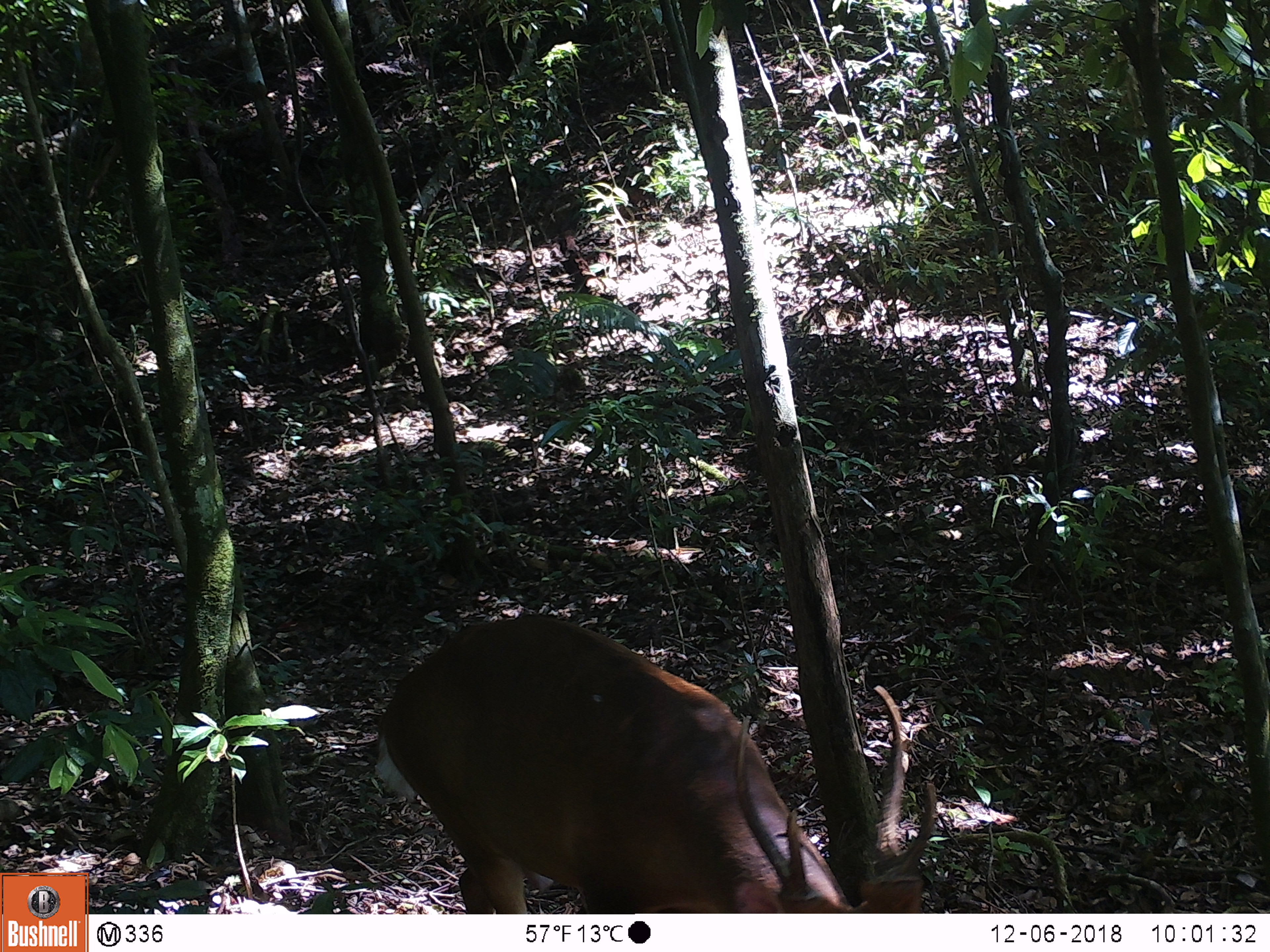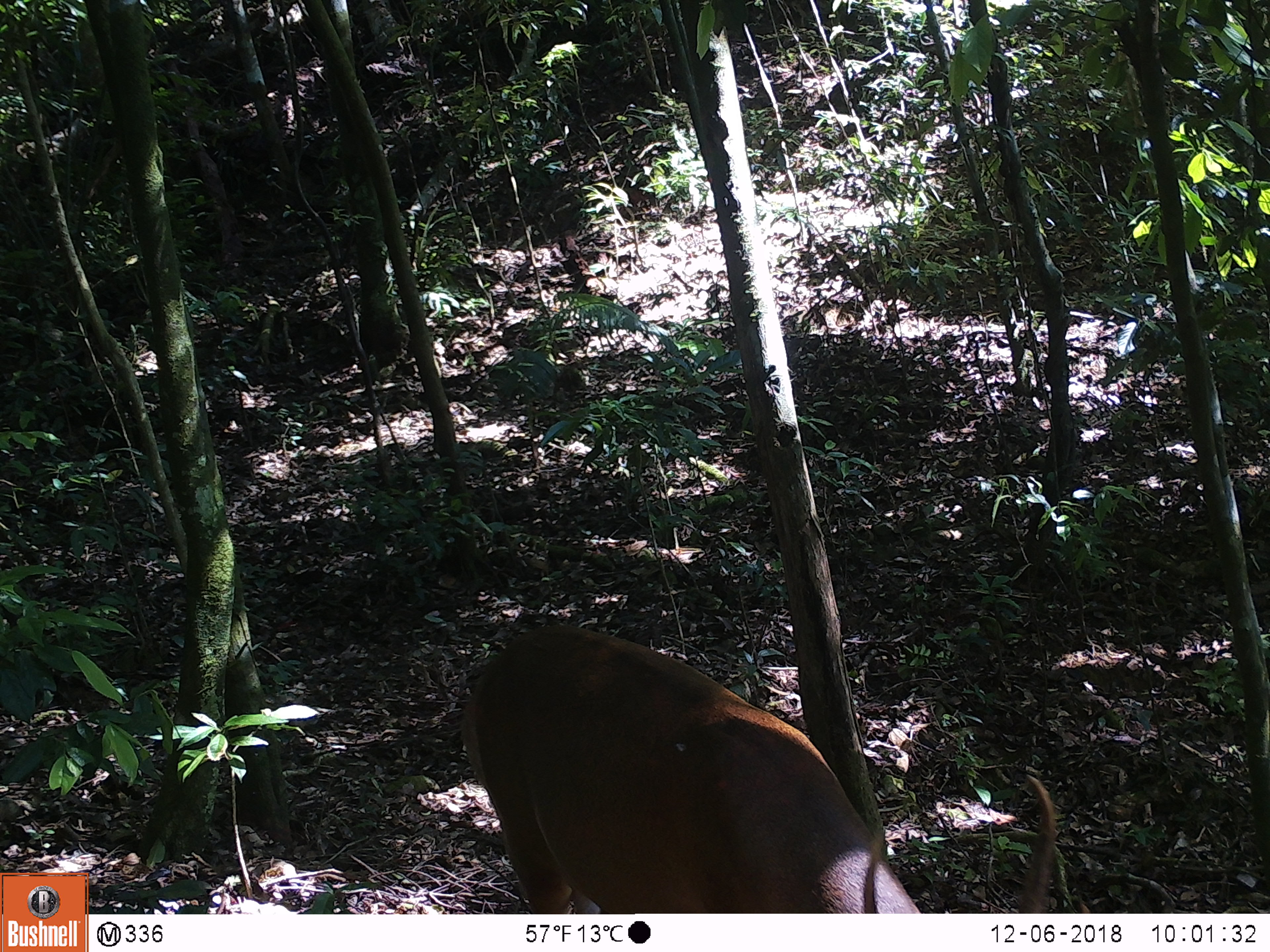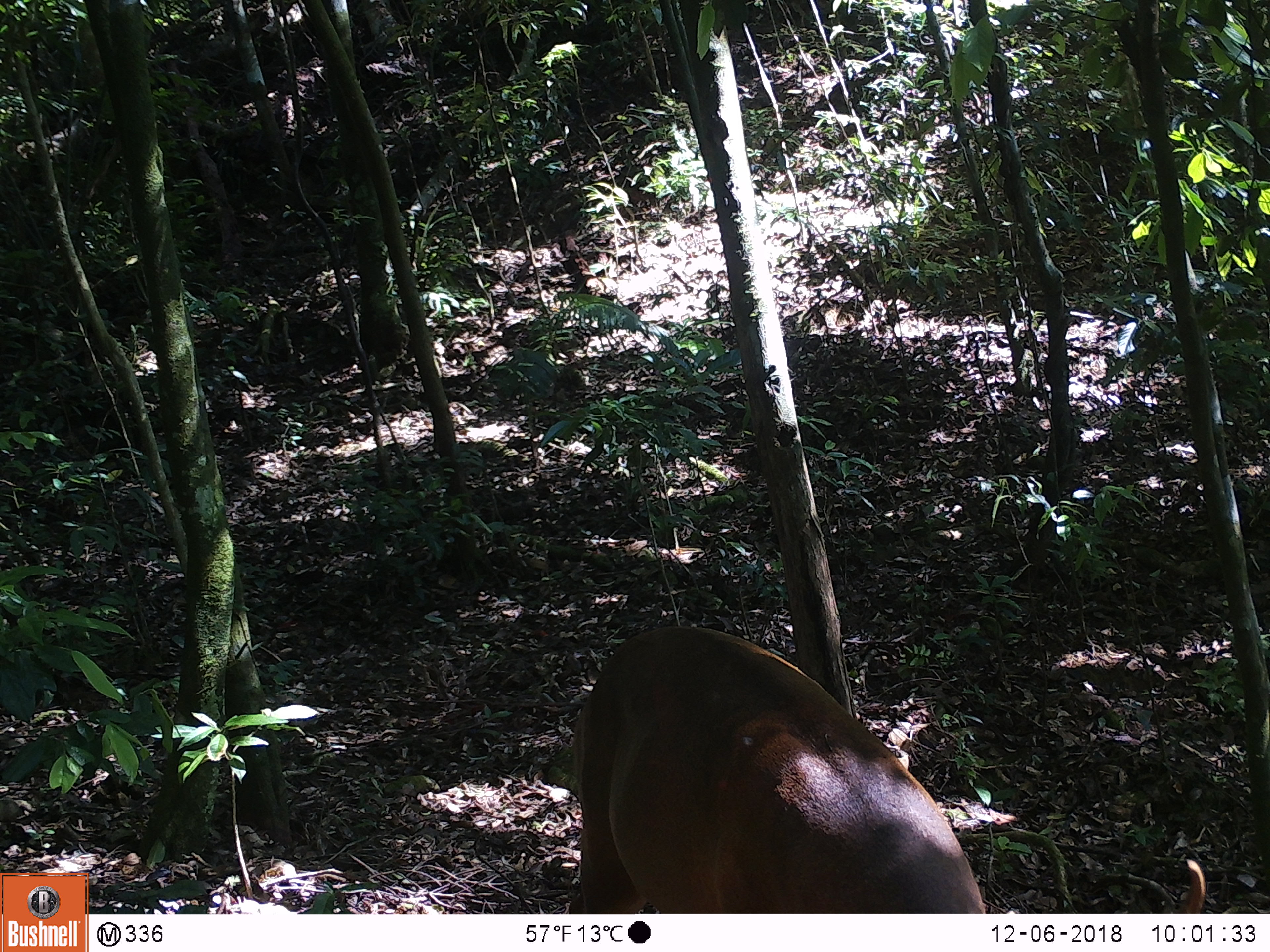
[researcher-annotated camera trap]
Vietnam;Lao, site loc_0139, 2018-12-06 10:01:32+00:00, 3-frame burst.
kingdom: Animalia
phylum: Chordata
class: Mammalia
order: Artiodactyla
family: Cervidae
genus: Muntiacus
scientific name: Muntiacus vuquangensis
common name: large-antlered muntjac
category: large antlered muntjac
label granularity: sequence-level